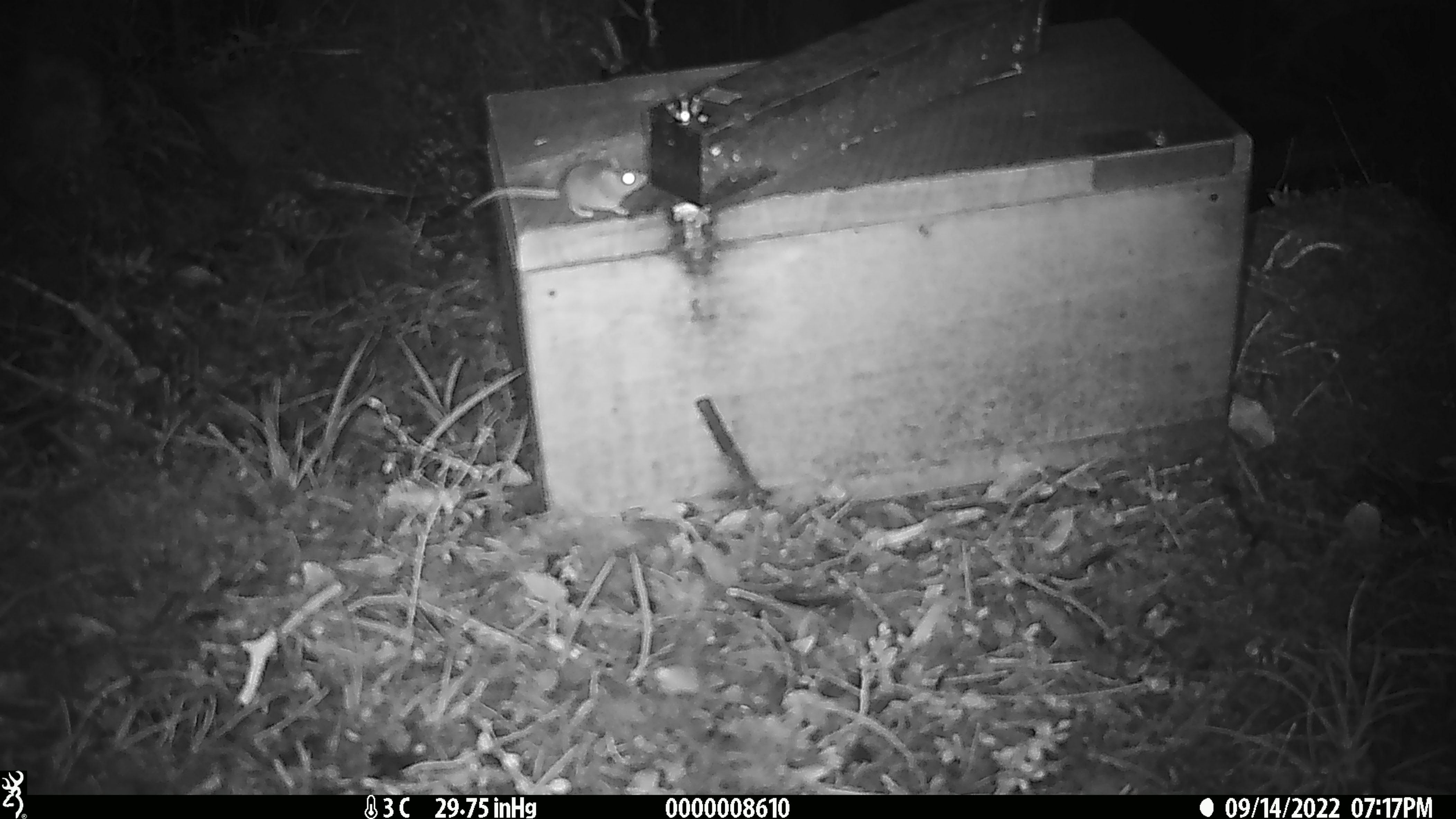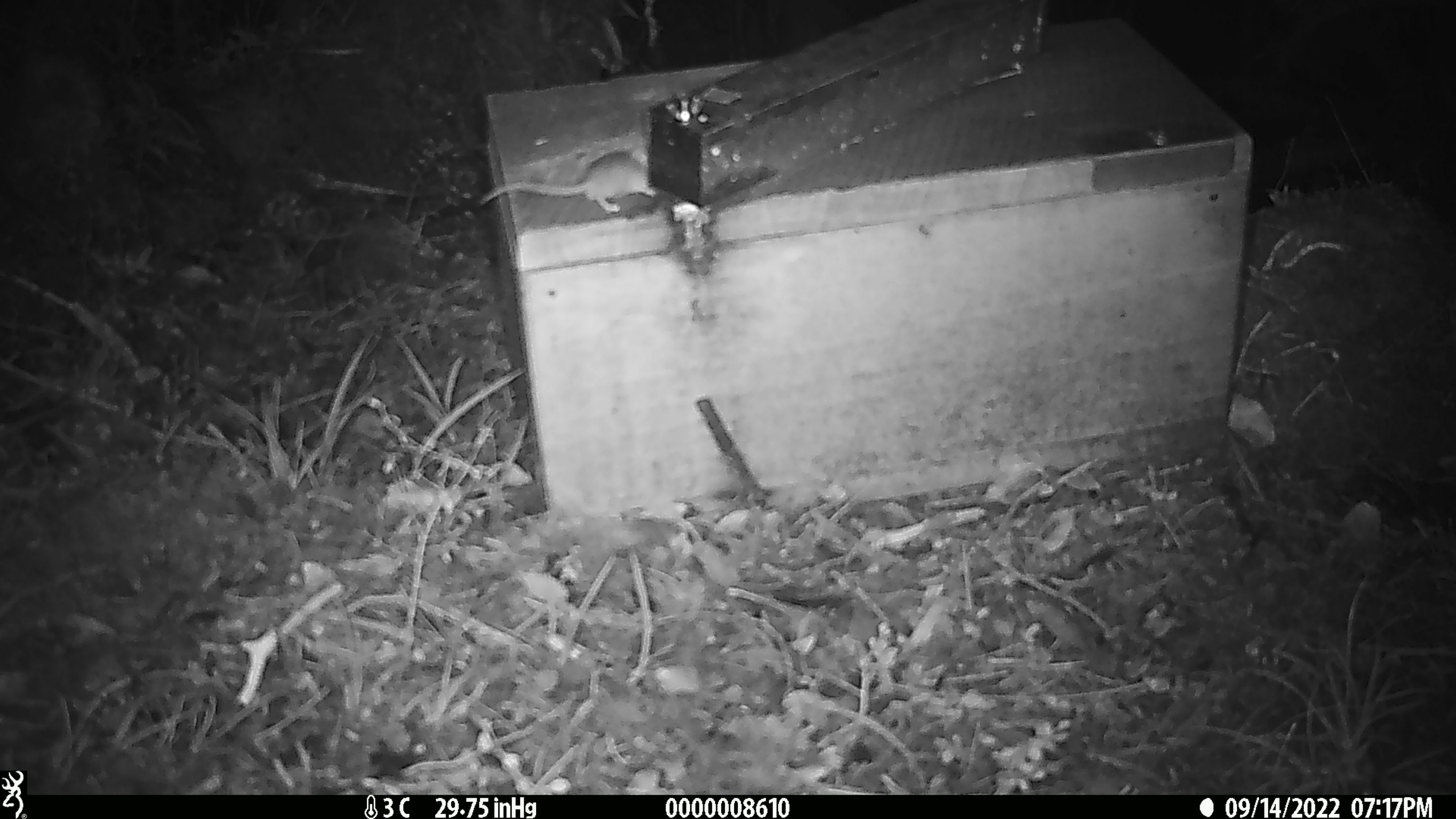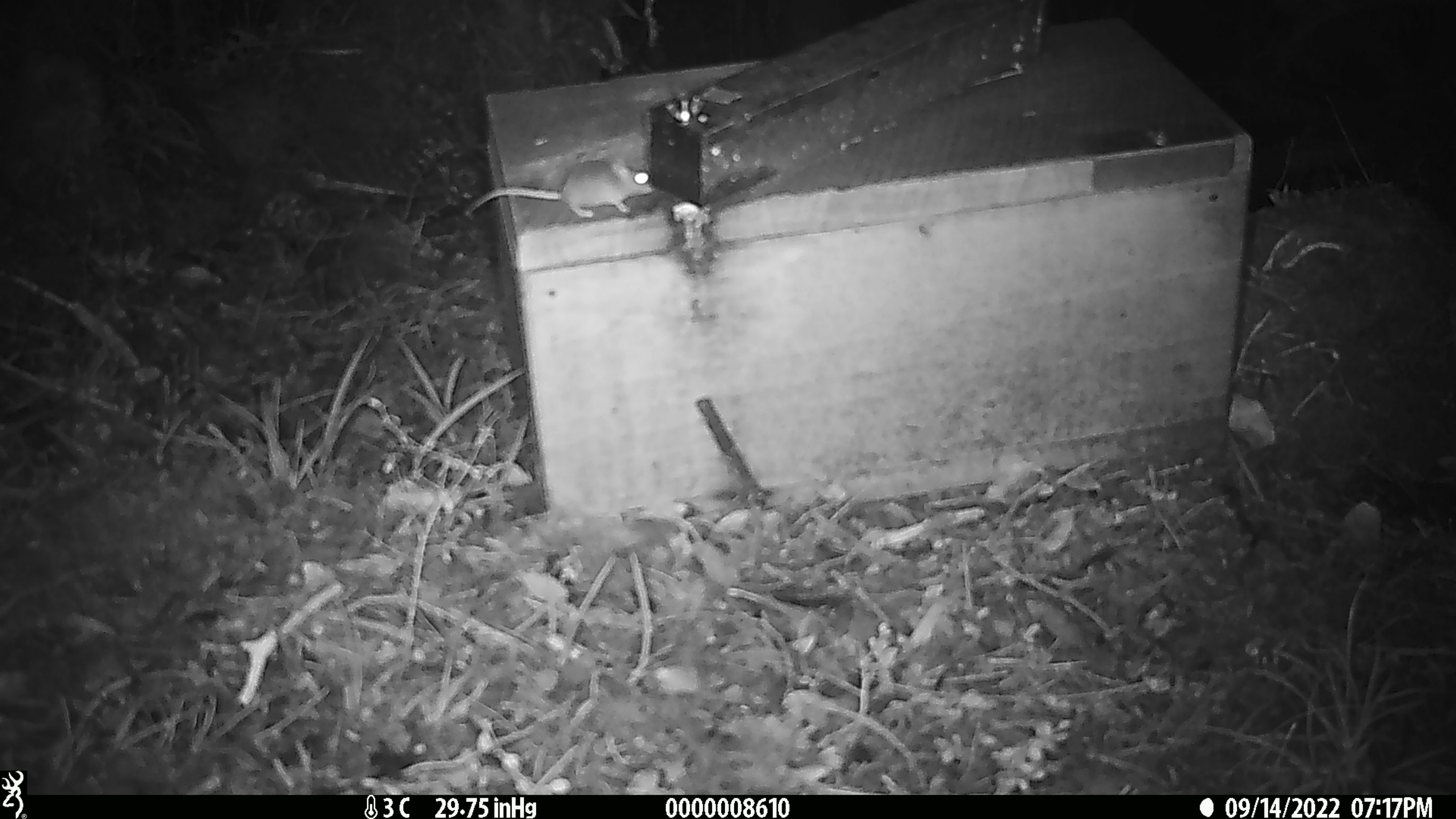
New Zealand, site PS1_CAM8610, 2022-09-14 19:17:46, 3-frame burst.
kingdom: Animalia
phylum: Chordata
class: Mammalia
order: Rodentia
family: Muridae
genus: Mus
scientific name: Mus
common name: mouse